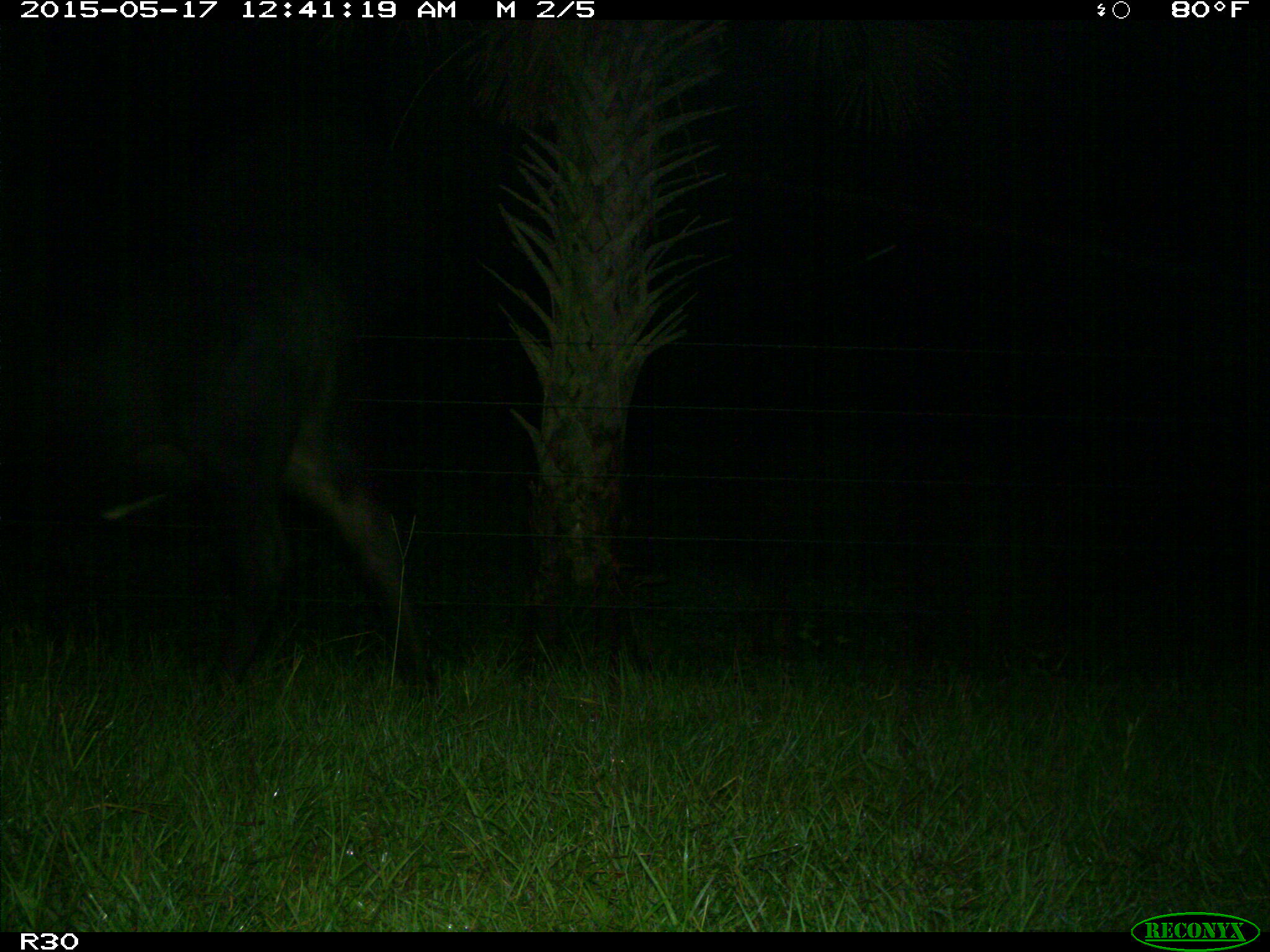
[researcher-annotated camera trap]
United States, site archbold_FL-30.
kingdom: Animalia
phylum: Chordata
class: Mammalia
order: Artiodactyla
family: Bovidae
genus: Bos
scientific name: Bos taurus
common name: domestic cow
Bos taurus (domestic cow).